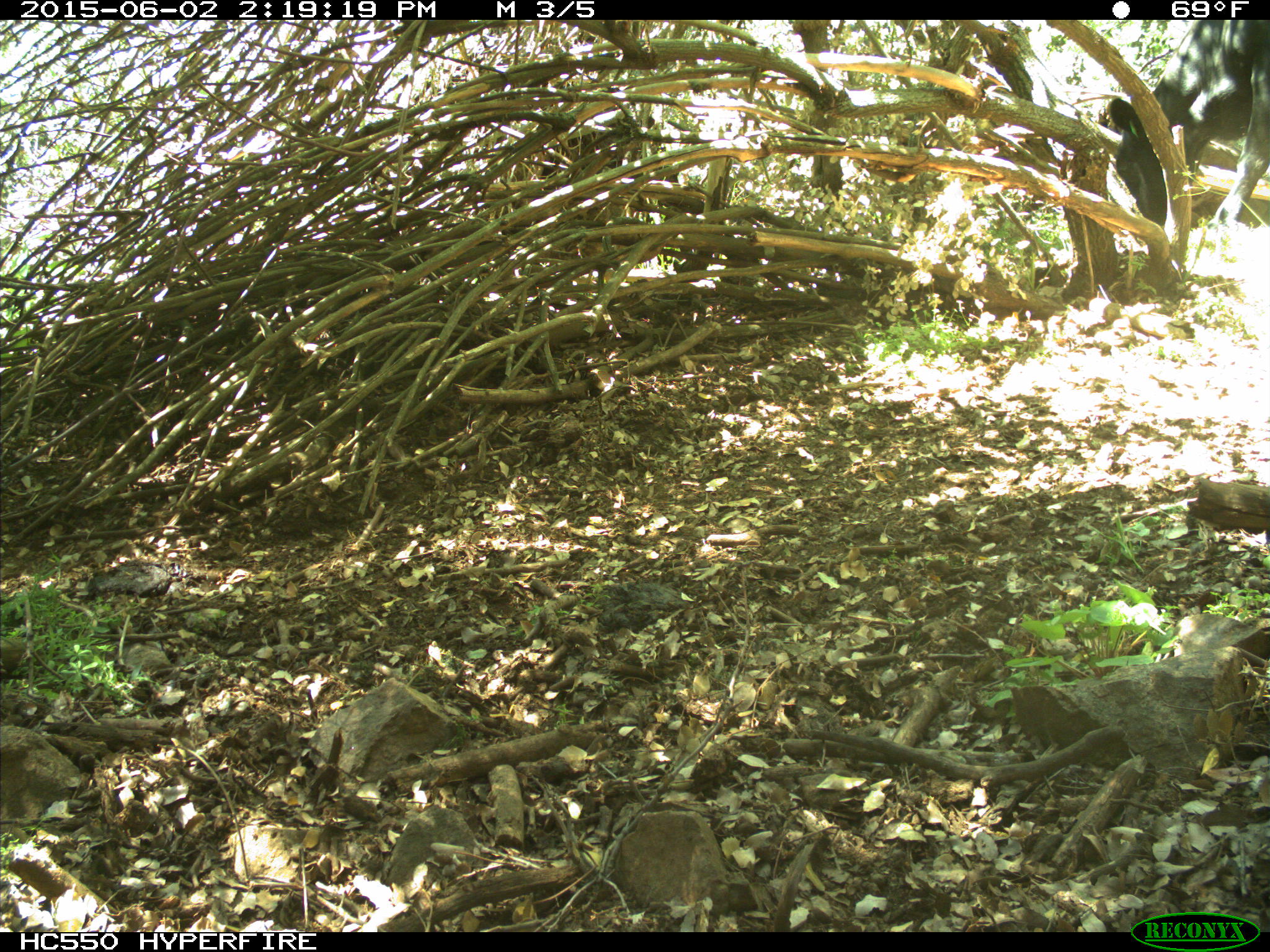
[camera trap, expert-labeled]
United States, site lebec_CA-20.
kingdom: Animalia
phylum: Chordata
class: Mammalia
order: Artiodactyla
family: Bovidae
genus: Bos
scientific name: Bos taurus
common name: domestic cow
Bos taurus (domestic cow).